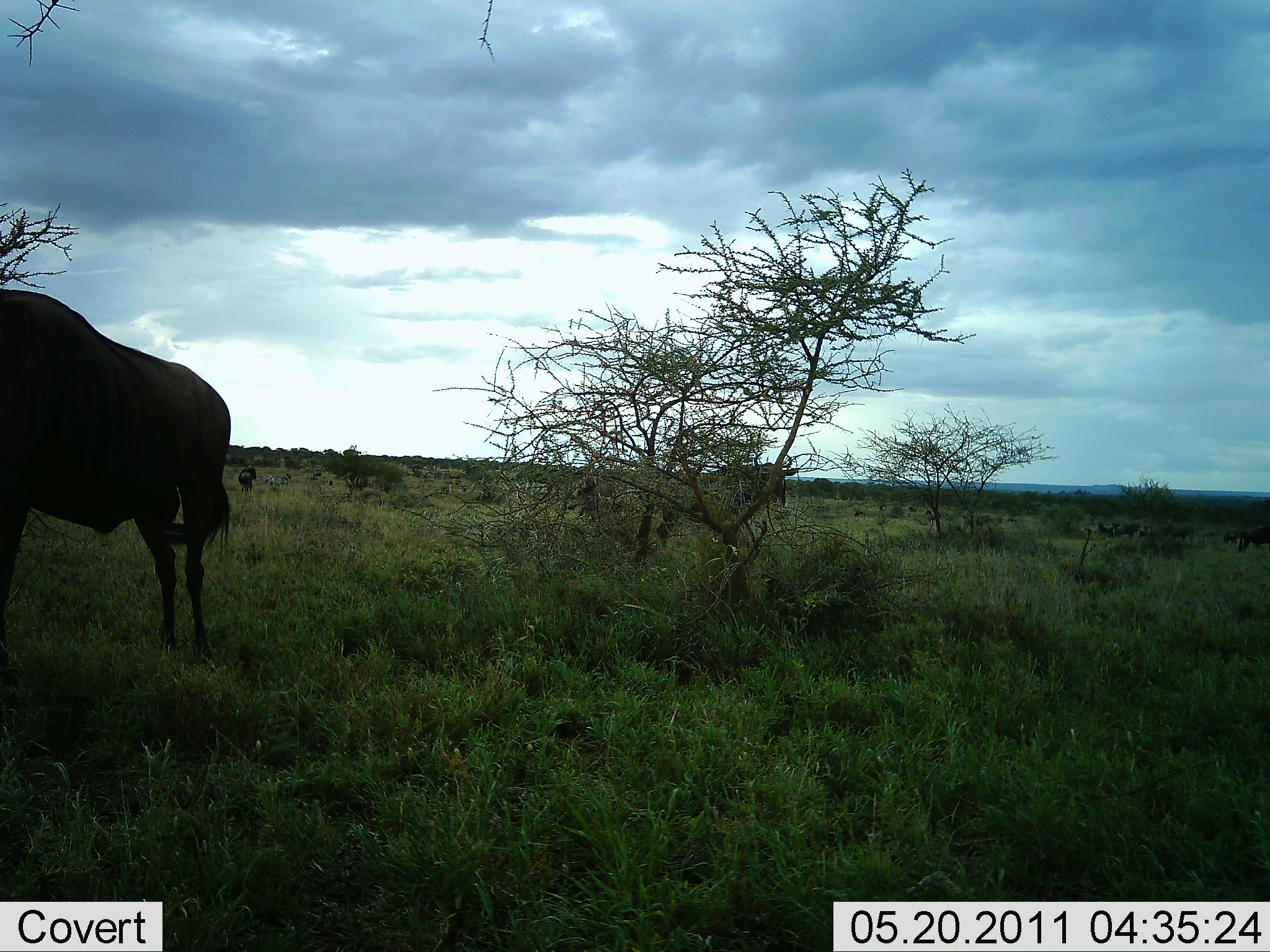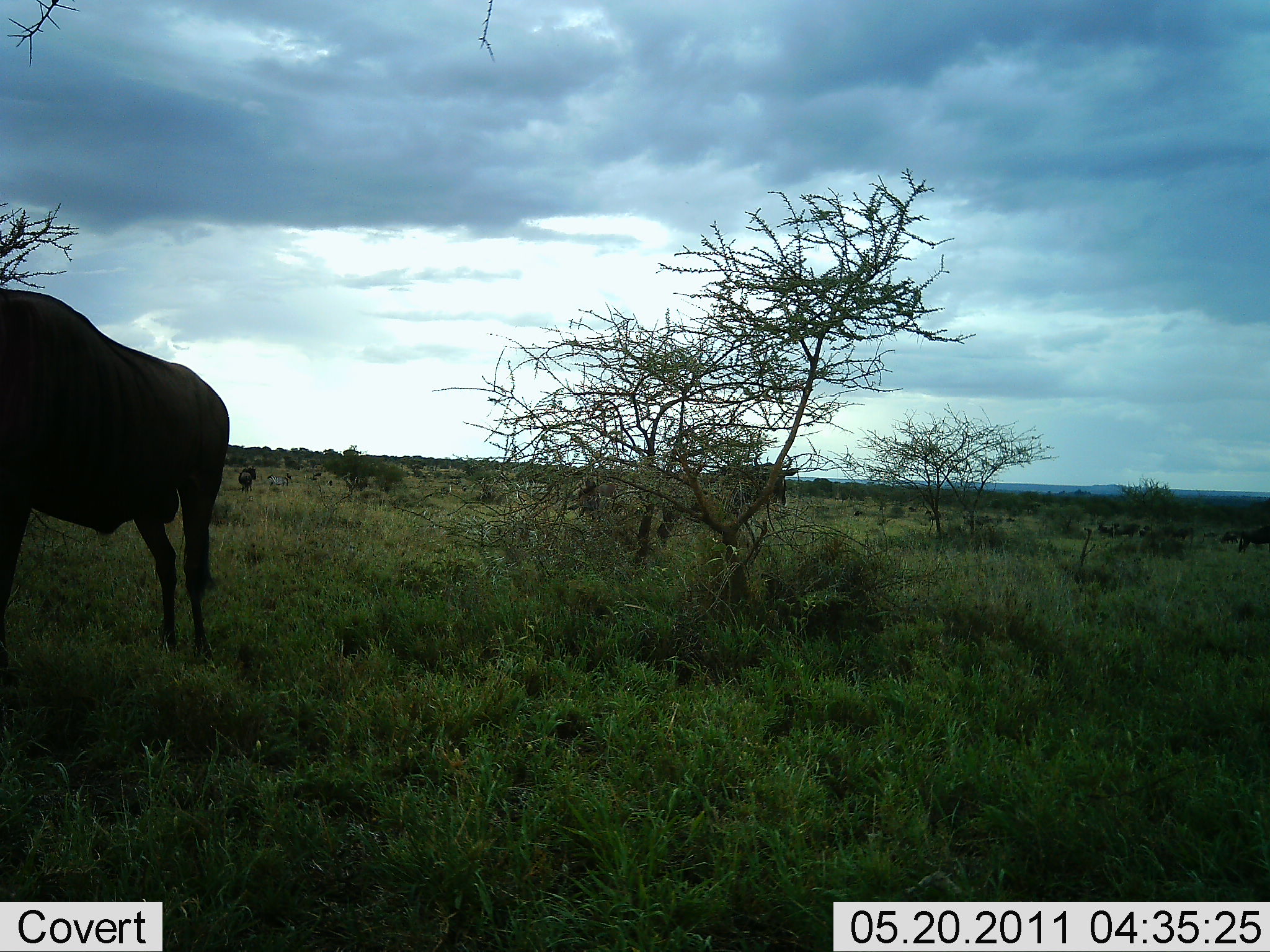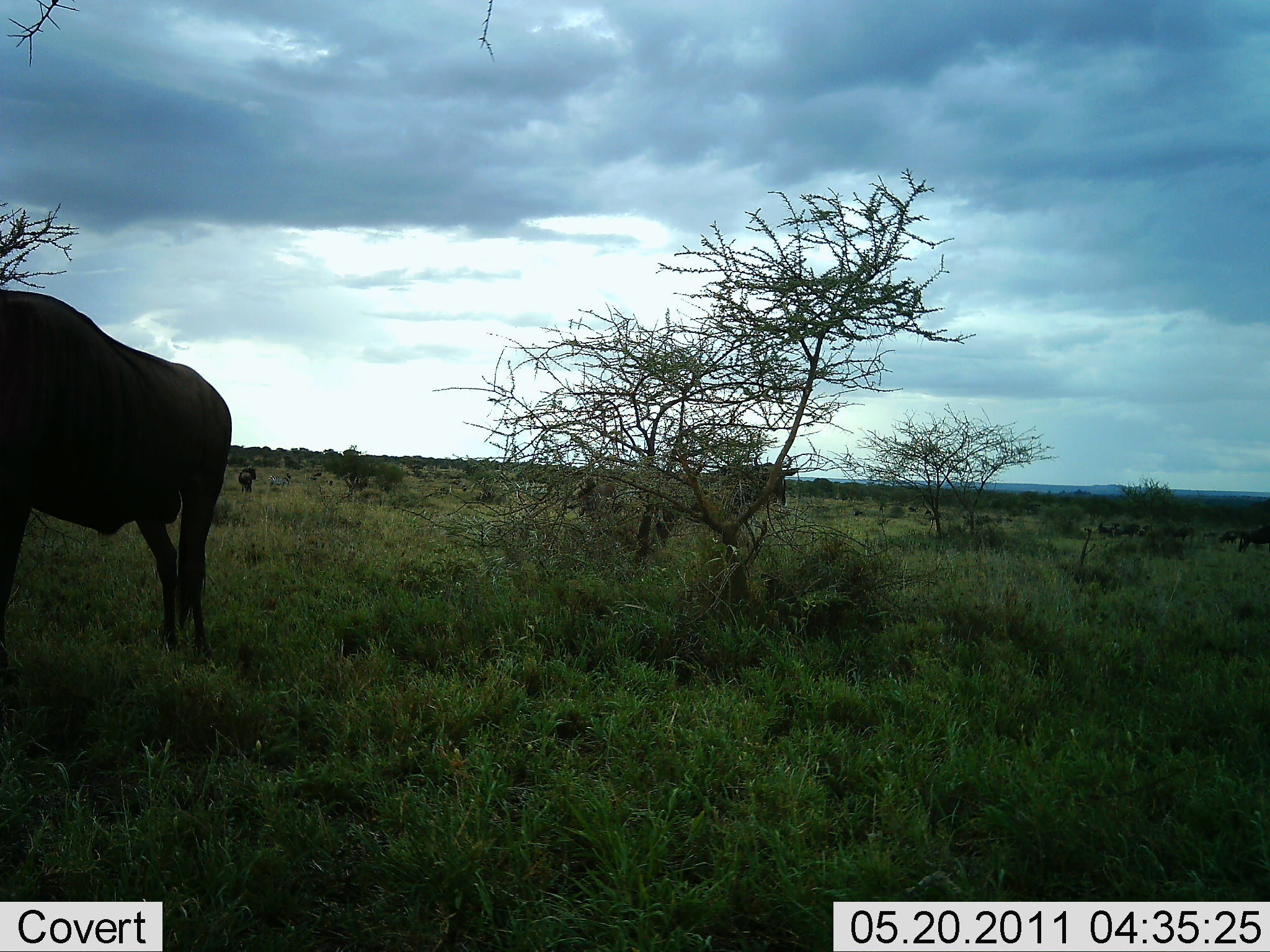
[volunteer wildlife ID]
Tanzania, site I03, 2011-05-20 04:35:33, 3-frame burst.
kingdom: Animalia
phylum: Chordata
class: Mammalia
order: Artiodactyla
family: Bovidae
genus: Connochaetes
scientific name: Connochaetes taurinus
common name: blue wildebeest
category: wildebeest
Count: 1.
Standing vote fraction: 100%.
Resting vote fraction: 0%.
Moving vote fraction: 0%.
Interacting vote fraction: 0%.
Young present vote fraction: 0%.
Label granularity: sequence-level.